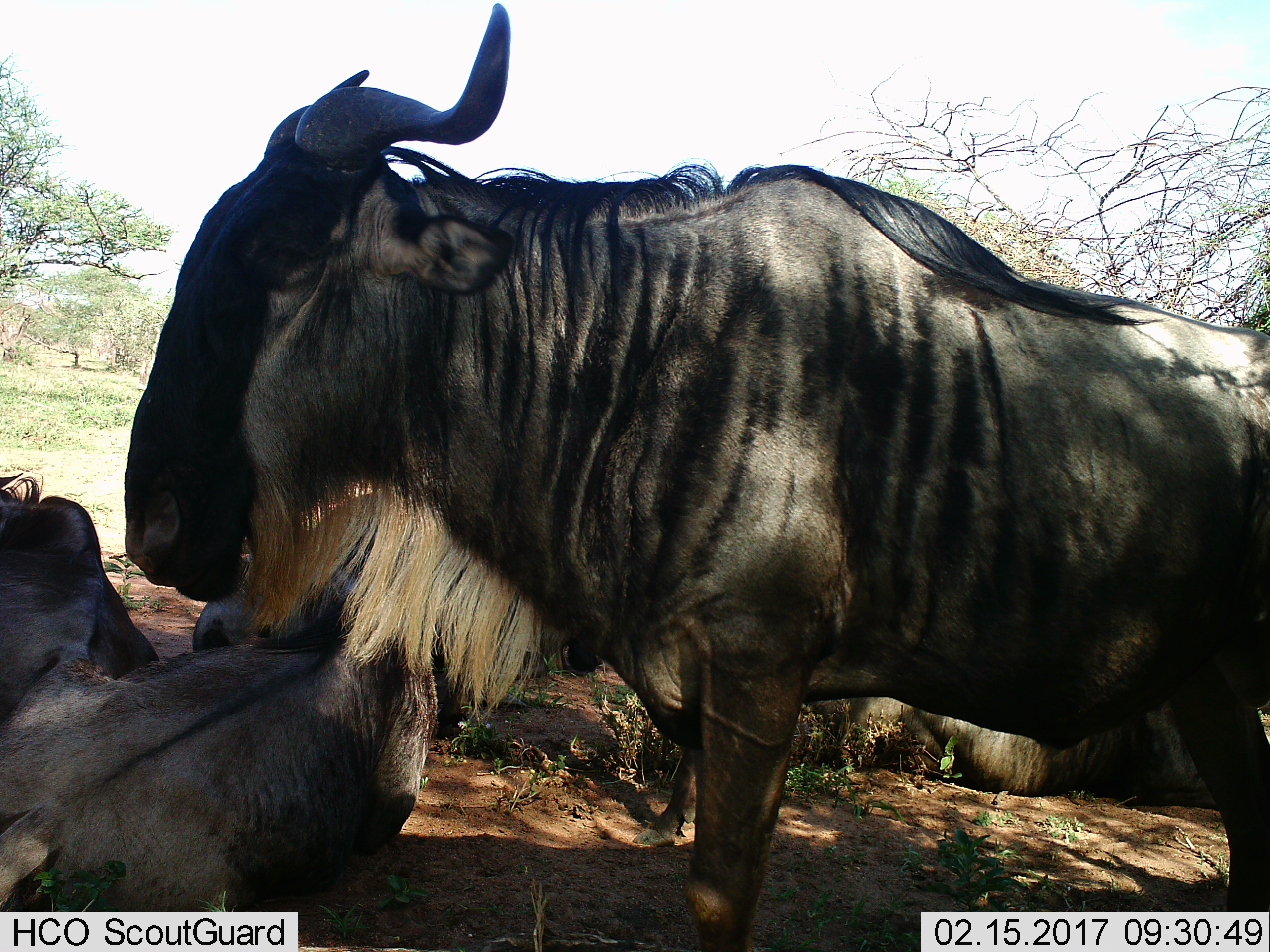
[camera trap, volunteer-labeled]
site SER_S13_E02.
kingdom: Animalia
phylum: Chordata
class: Mammalia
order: Artiodactyla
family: Bovidae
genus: Connochaetes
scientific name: Connochaetes taurinus taurinus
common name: blue wildebeest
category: wildebeestblue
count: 4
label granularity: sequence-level